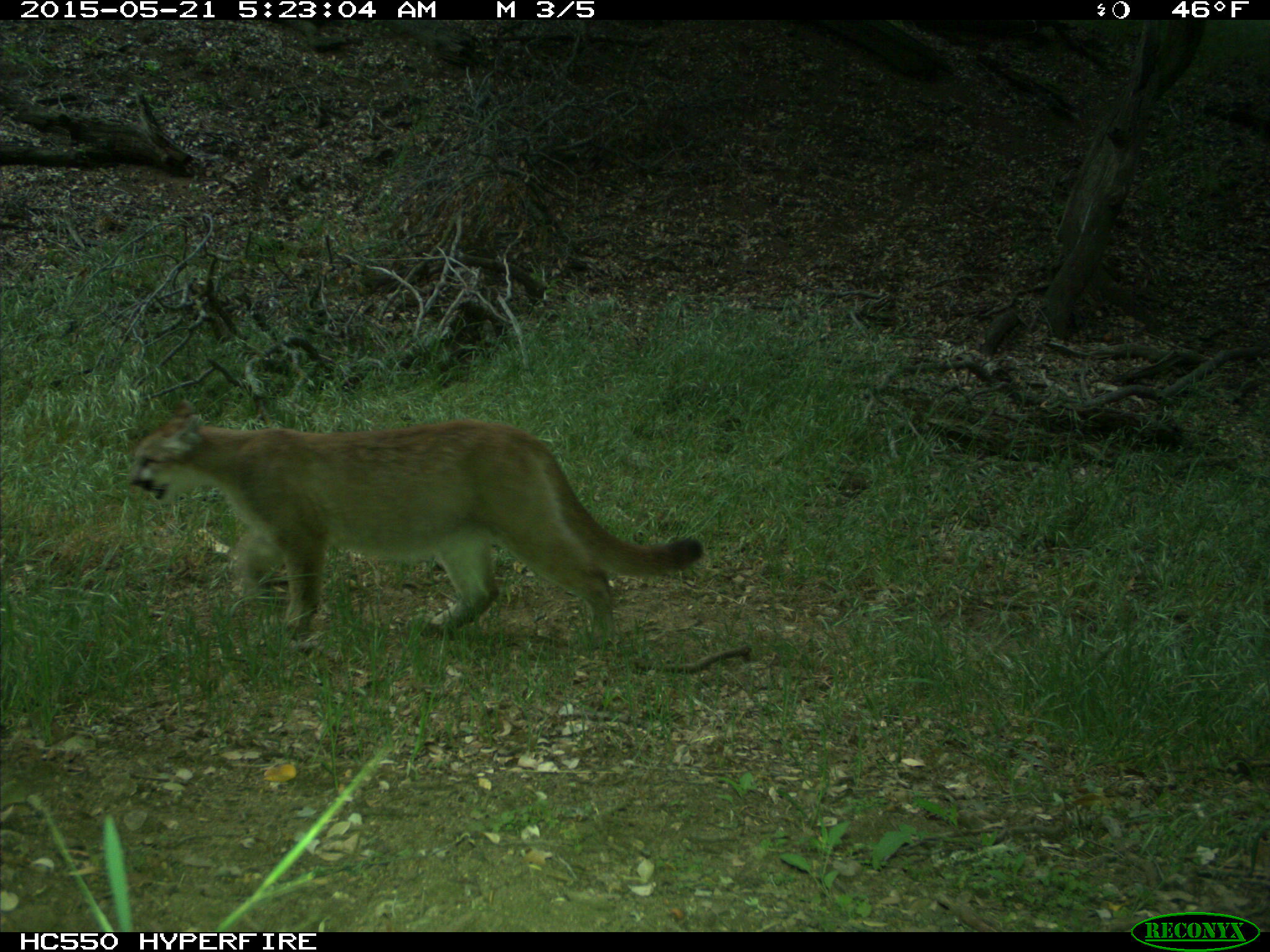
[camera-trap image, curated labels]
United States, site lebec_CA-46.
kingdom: Animalia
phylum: Chordata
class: Mammalia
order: Carnivora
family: Felidae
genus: Puma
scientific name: Puma concolor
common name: mountain lion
Puma concolor (mountain lion).